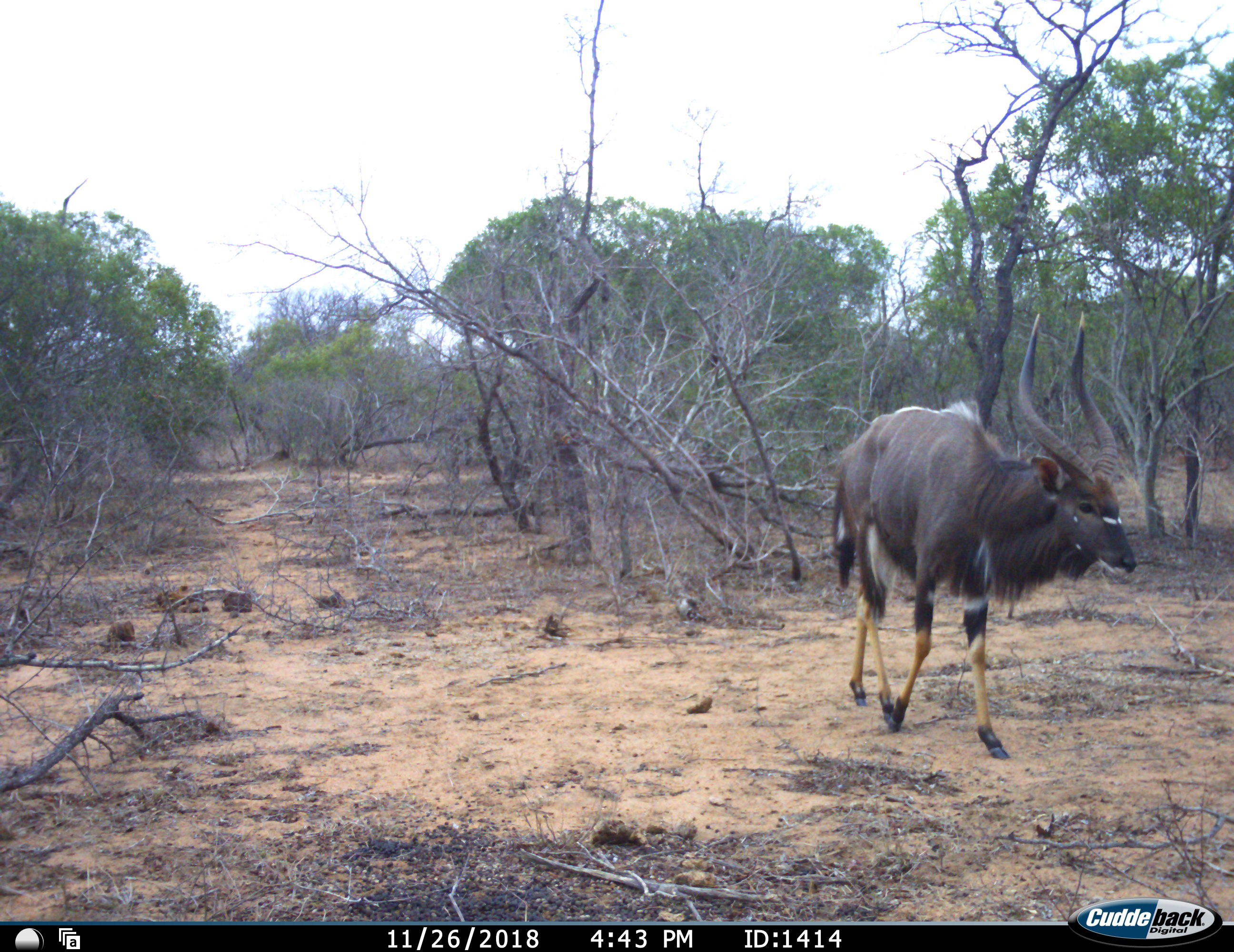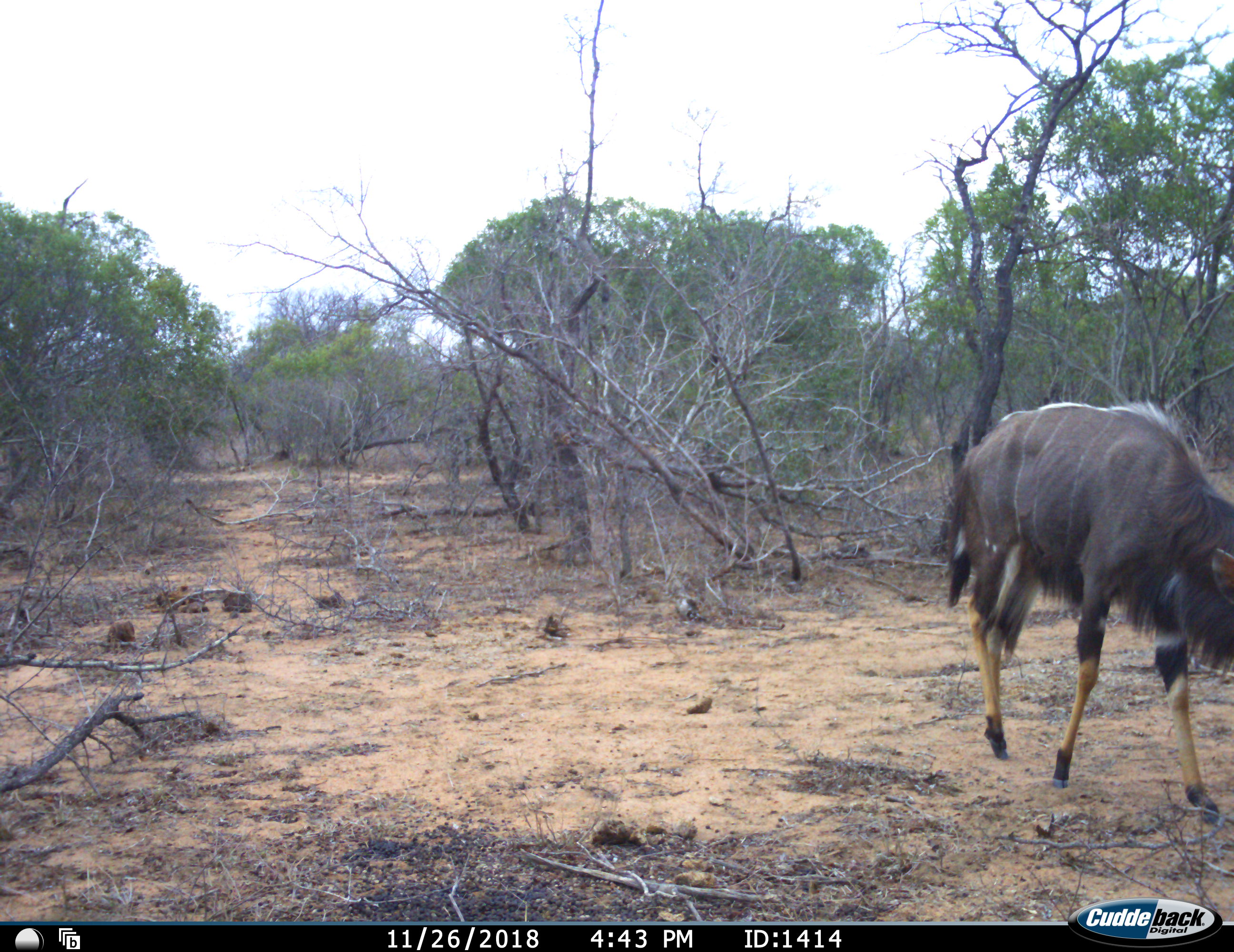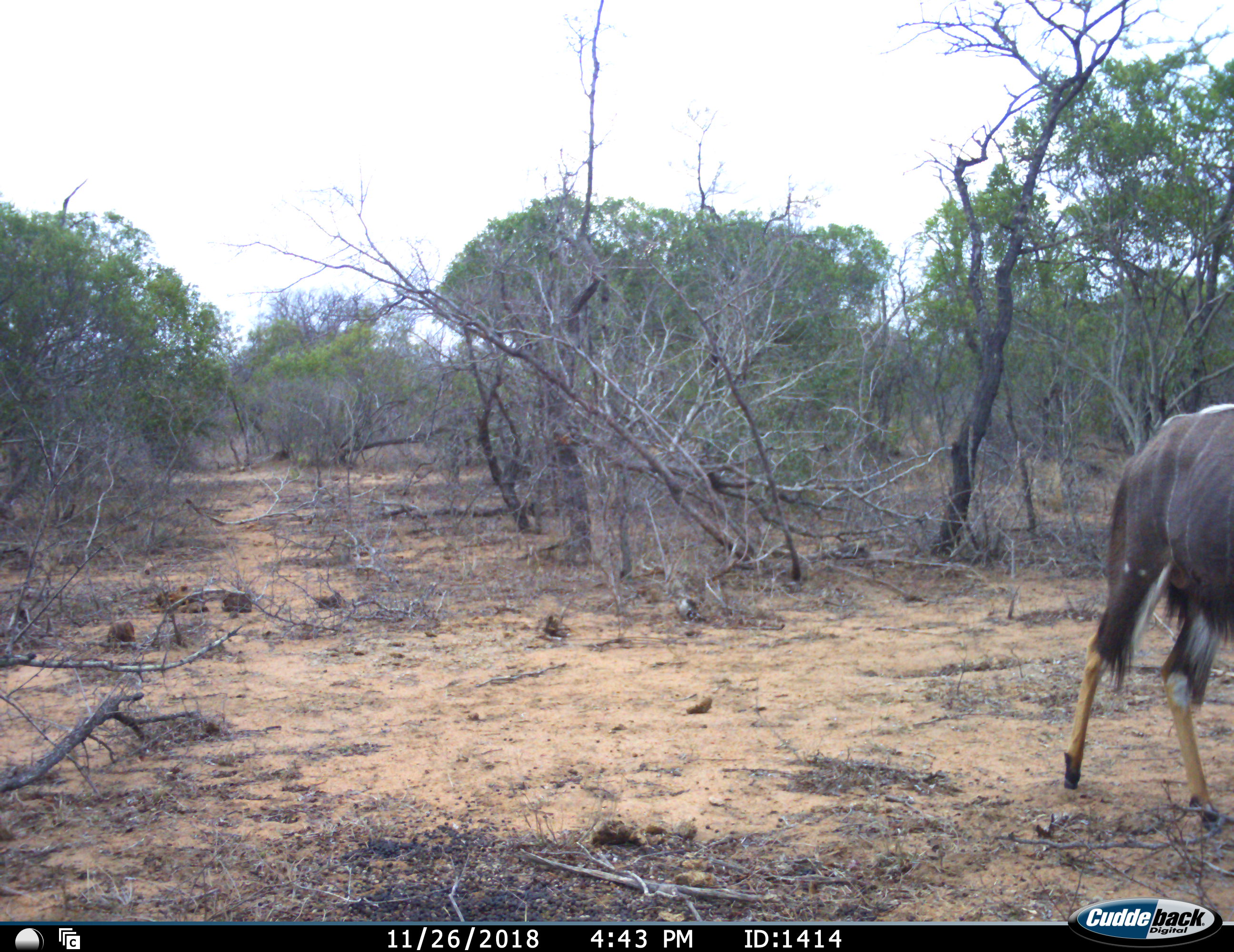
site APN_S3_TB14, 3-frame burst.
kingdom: Animalia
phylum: Chordata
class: Mammalia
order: Artiodactyla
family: Bovidae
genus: Tragelaphus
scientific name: Tragelaphus angasii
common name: nyala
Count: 1.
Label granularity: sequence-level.